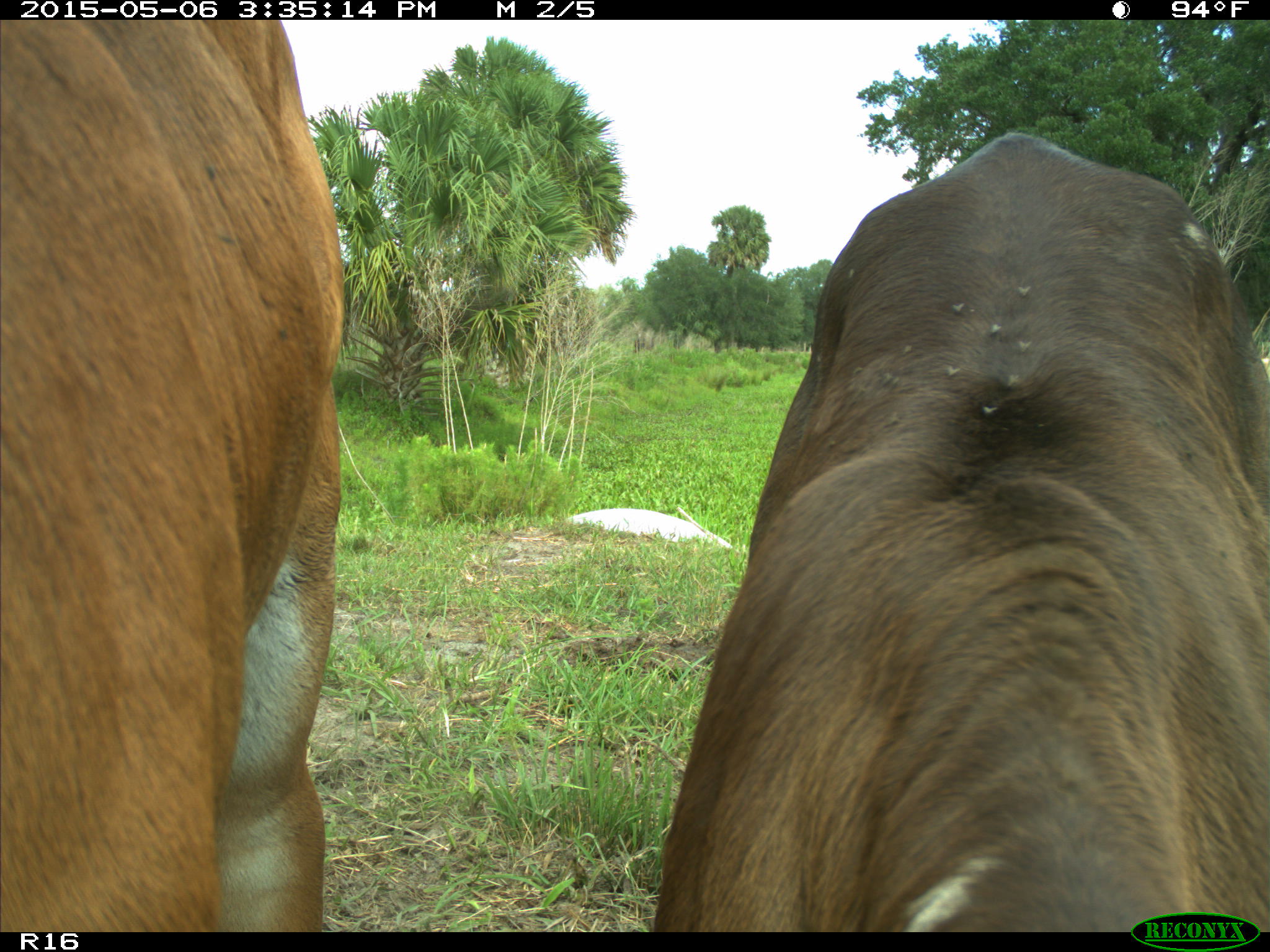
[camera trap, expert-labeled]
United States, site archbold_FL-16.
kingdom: Animalia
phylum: Chordata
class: Mammalia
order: Artiodactyla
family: Bovidae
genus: Bos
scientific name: Bos taurus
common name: domestic cow